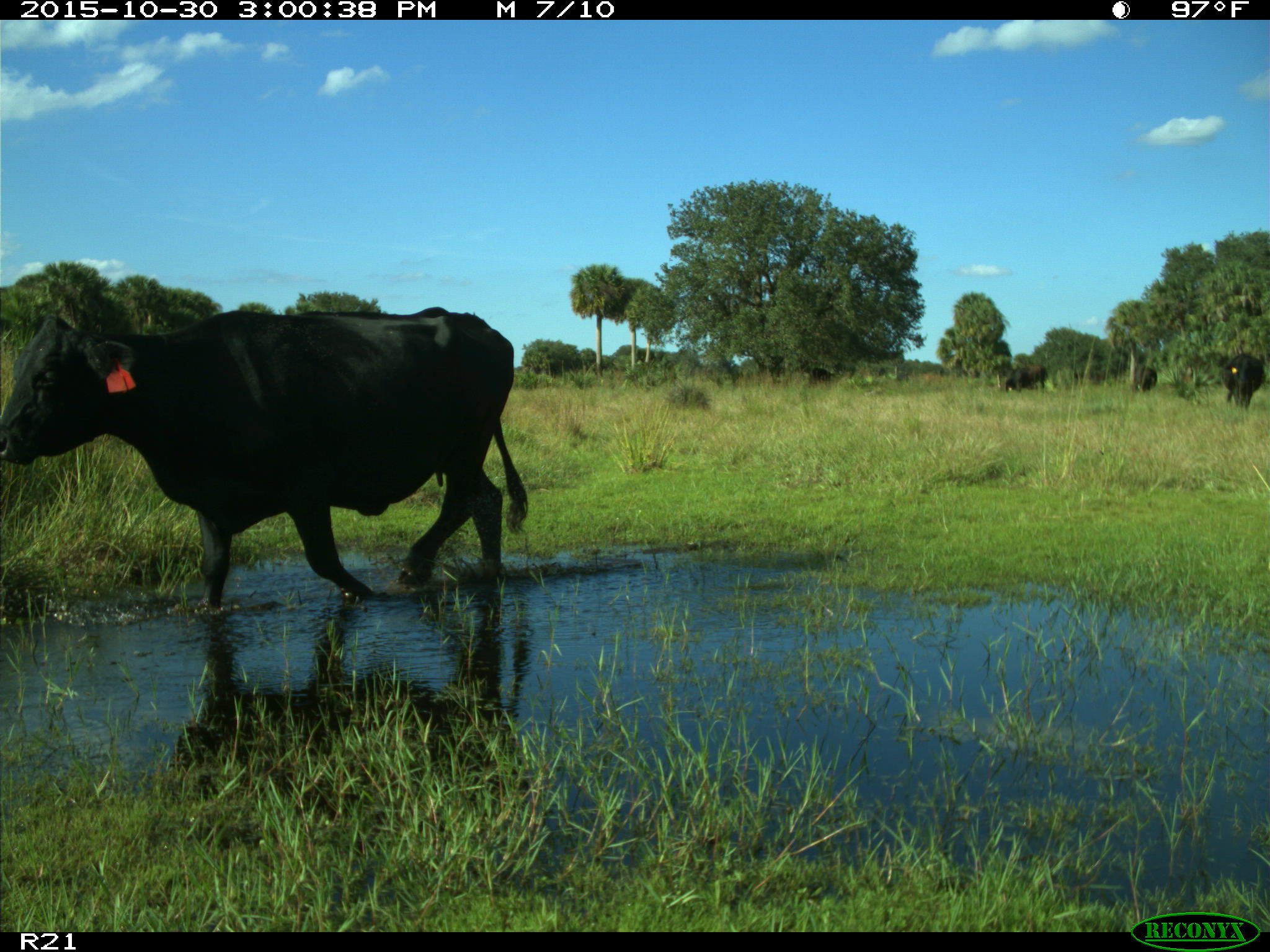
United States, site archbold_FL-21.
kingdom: Animalia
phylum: Chordata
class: Mammalia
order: Artiodactyla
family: Bovidae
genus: Bos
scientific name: Bos taurus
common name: domestic cow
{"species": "Bos taurus (domestic cow)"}